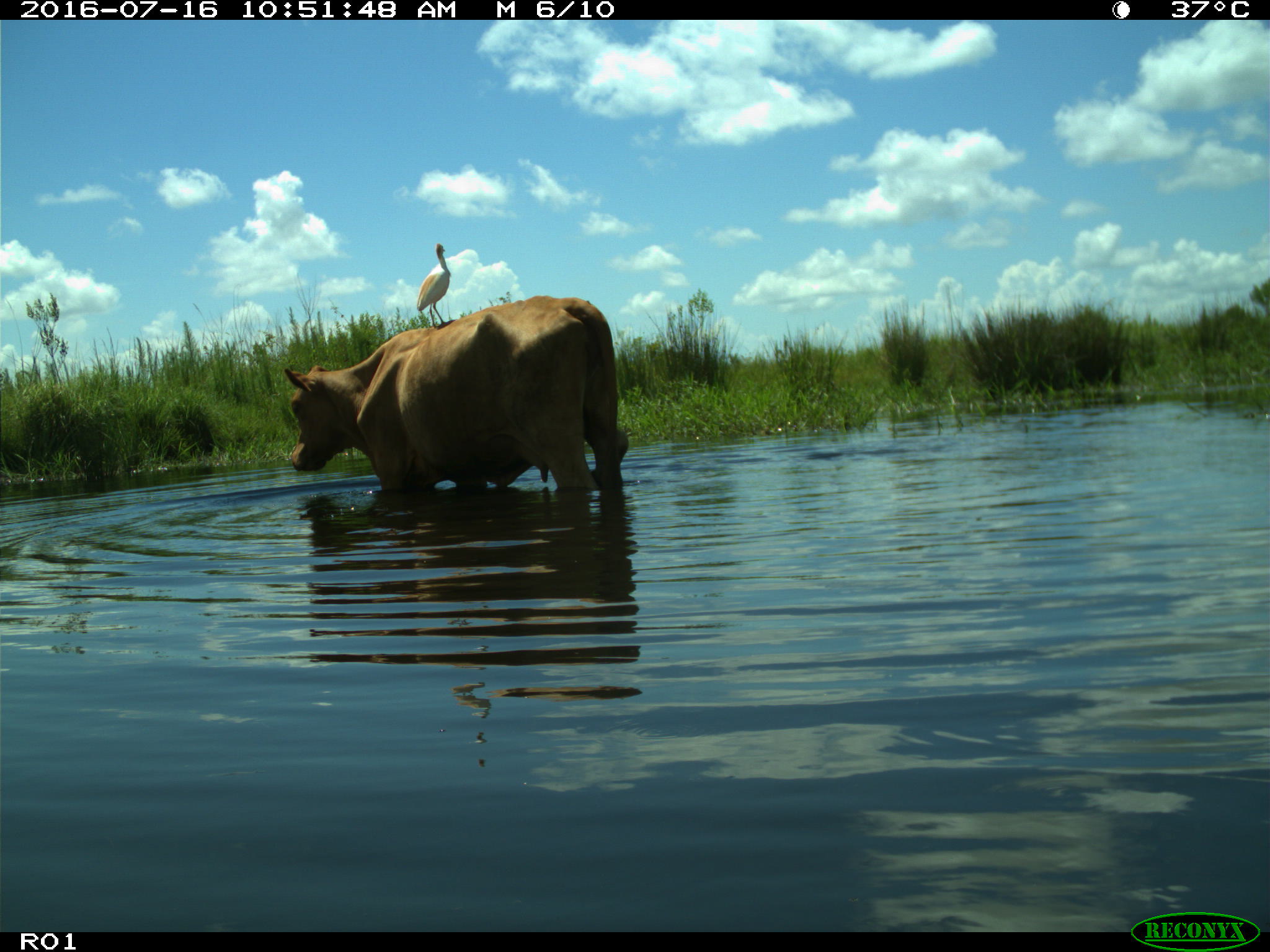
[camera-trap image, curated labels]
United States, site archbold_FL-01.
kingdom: Animalia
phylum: Chordata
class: Mammalia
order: Artiodactyla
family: Bovidae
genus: Bos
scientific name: Bos taurus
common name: domestic cow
Bos taurus (domestic cow).